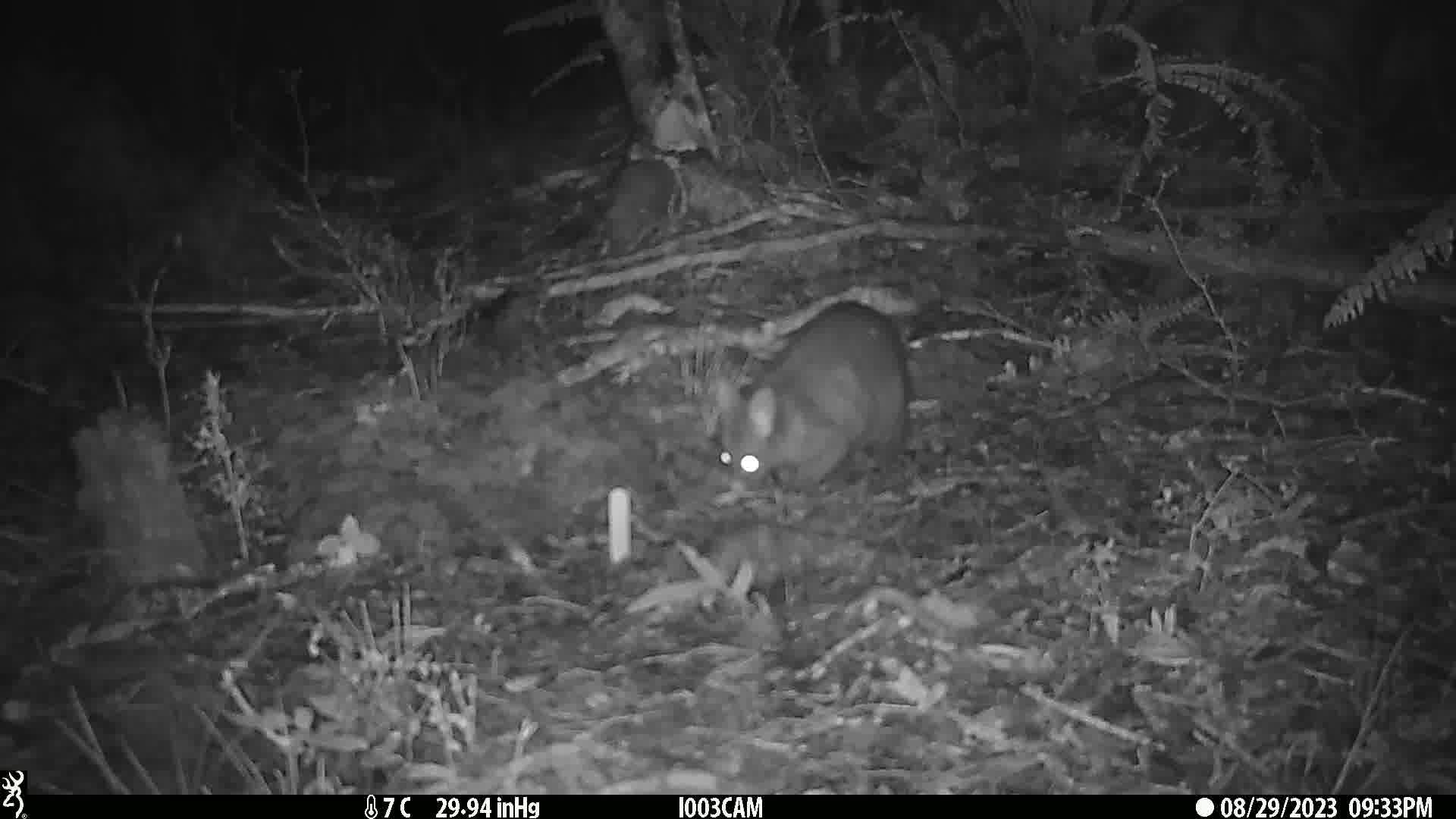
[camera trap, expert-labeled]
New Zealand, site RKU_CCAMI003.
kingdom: Animalia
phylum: Chordata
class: Mammalia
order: Diprotodontia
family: Phalangeridae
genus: Trichosurus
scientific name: Trichosurus vulpecula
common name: common brushtail possum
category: possum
Possum (common brushtail possum) (Trichosurus vulpecula).